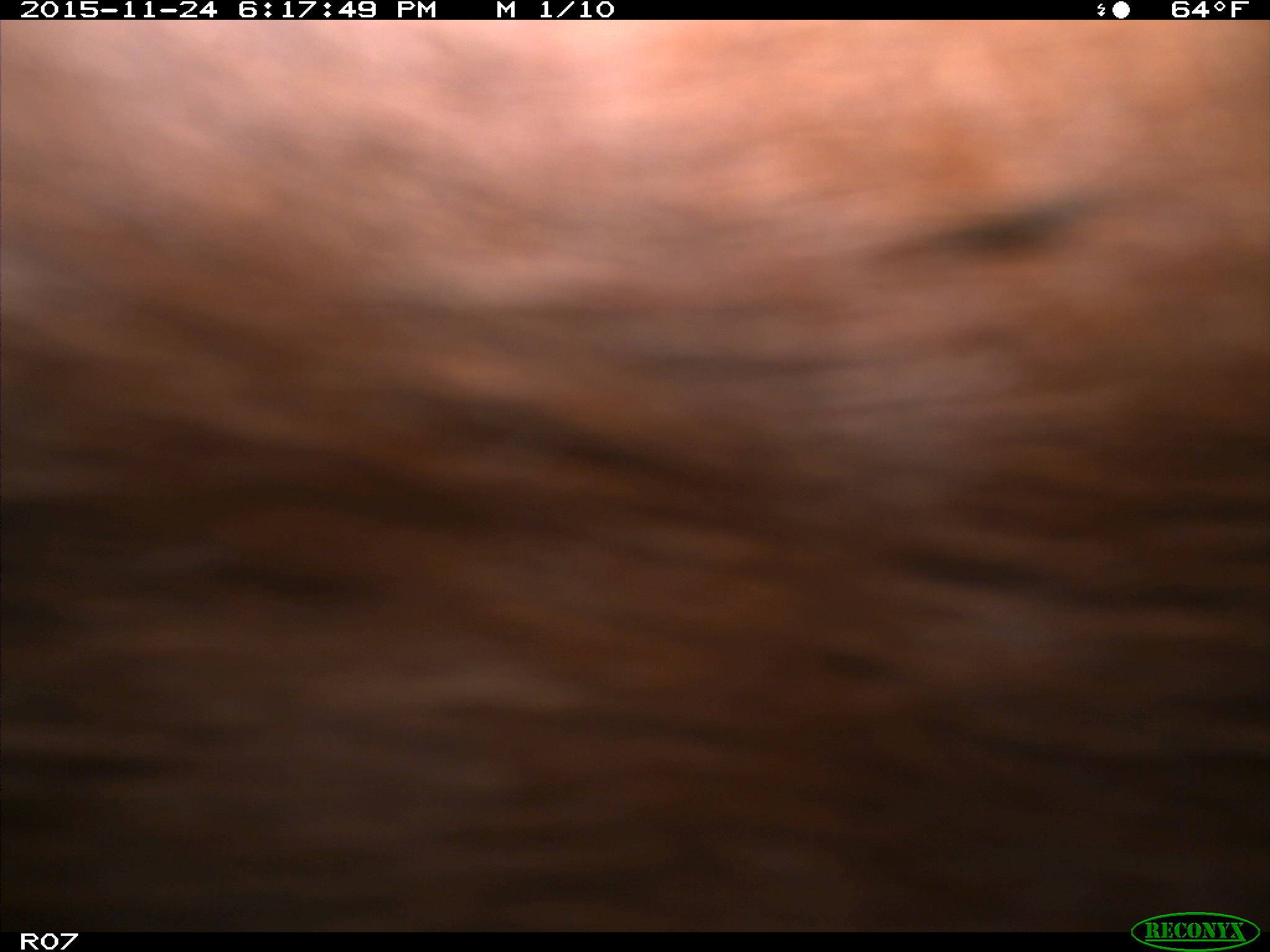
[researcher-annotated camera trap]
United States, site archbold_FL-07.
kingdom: Animalia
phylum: Chordata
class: Mammalia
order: Artiodactyla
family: Bovidae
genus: Bos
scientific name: Bos taurus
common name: domestic cow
Bos taurus (domestic cow).